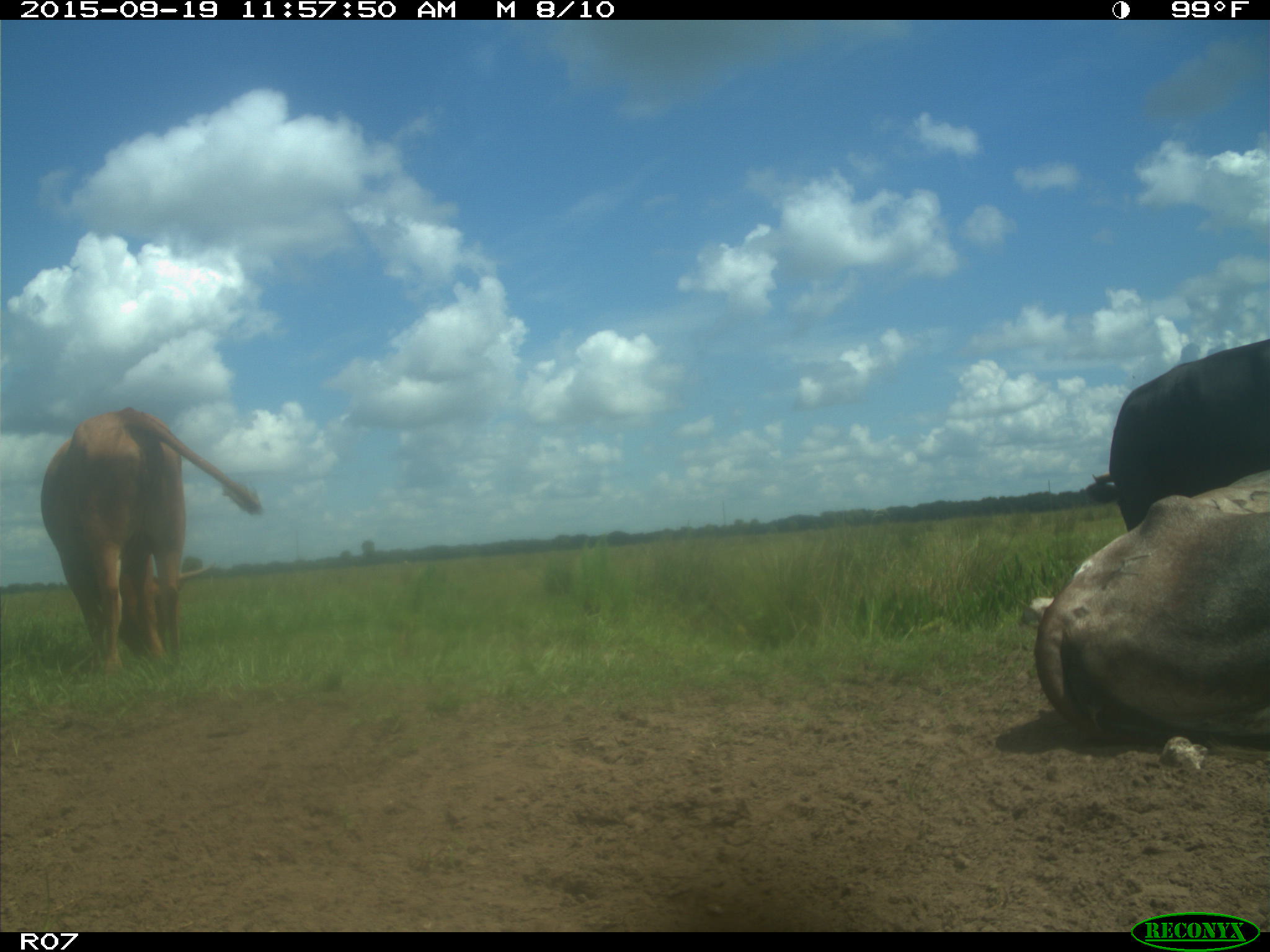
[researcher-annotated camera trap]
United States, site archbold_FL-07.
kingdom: Animalia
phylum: Chordata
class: Mammalia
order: Artiodactyla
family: Bovidae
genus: Bos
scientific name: Bos taurus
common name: domestic cow